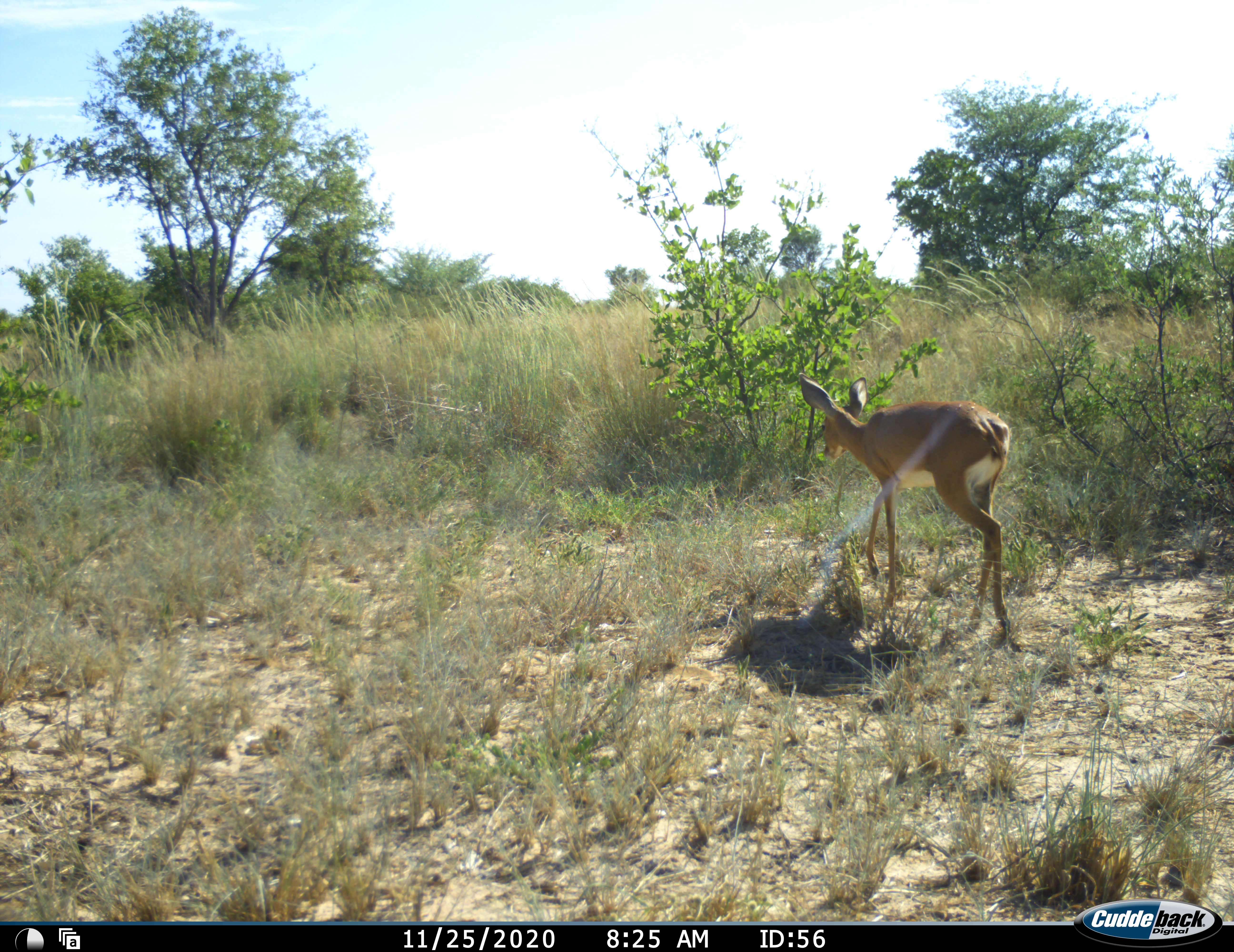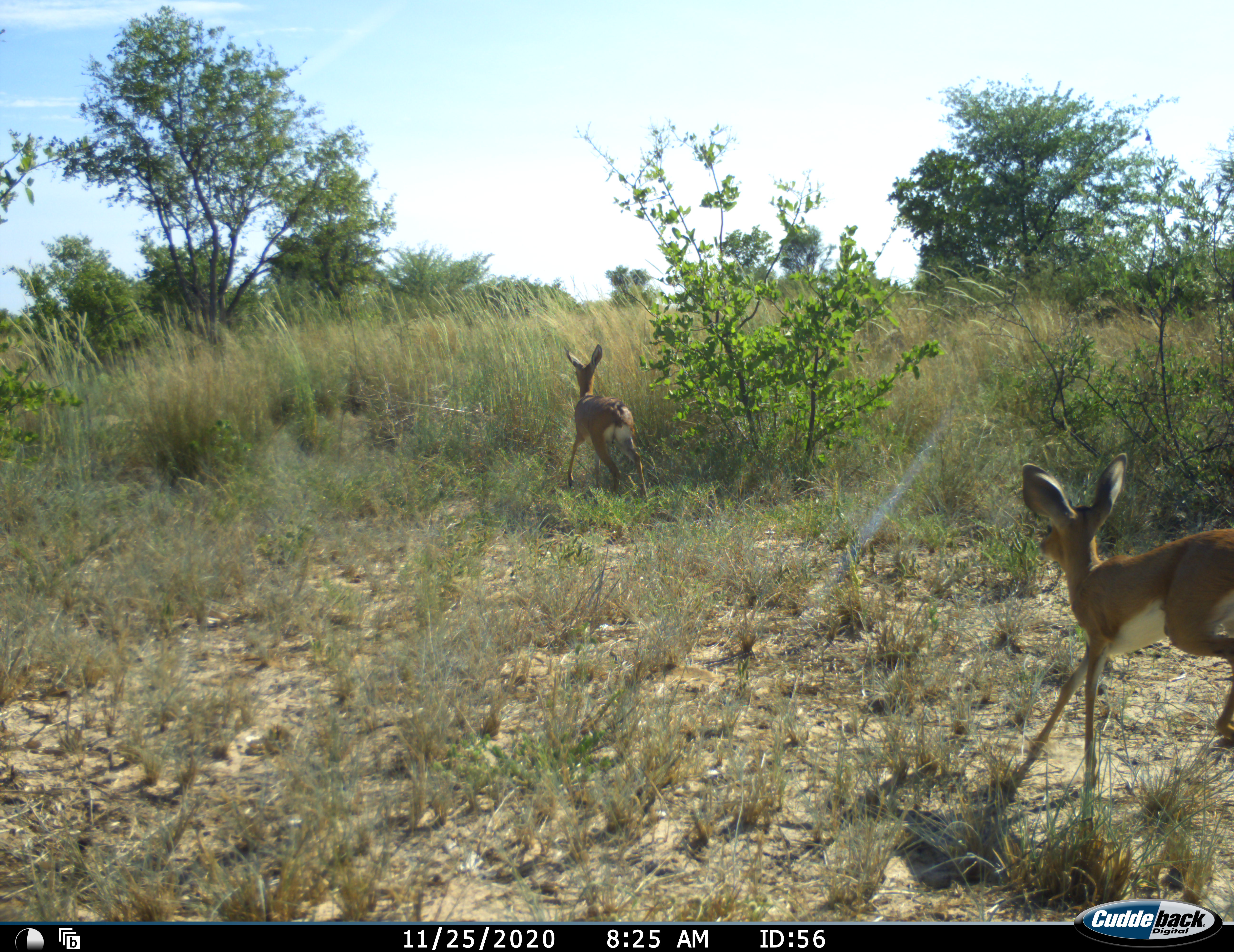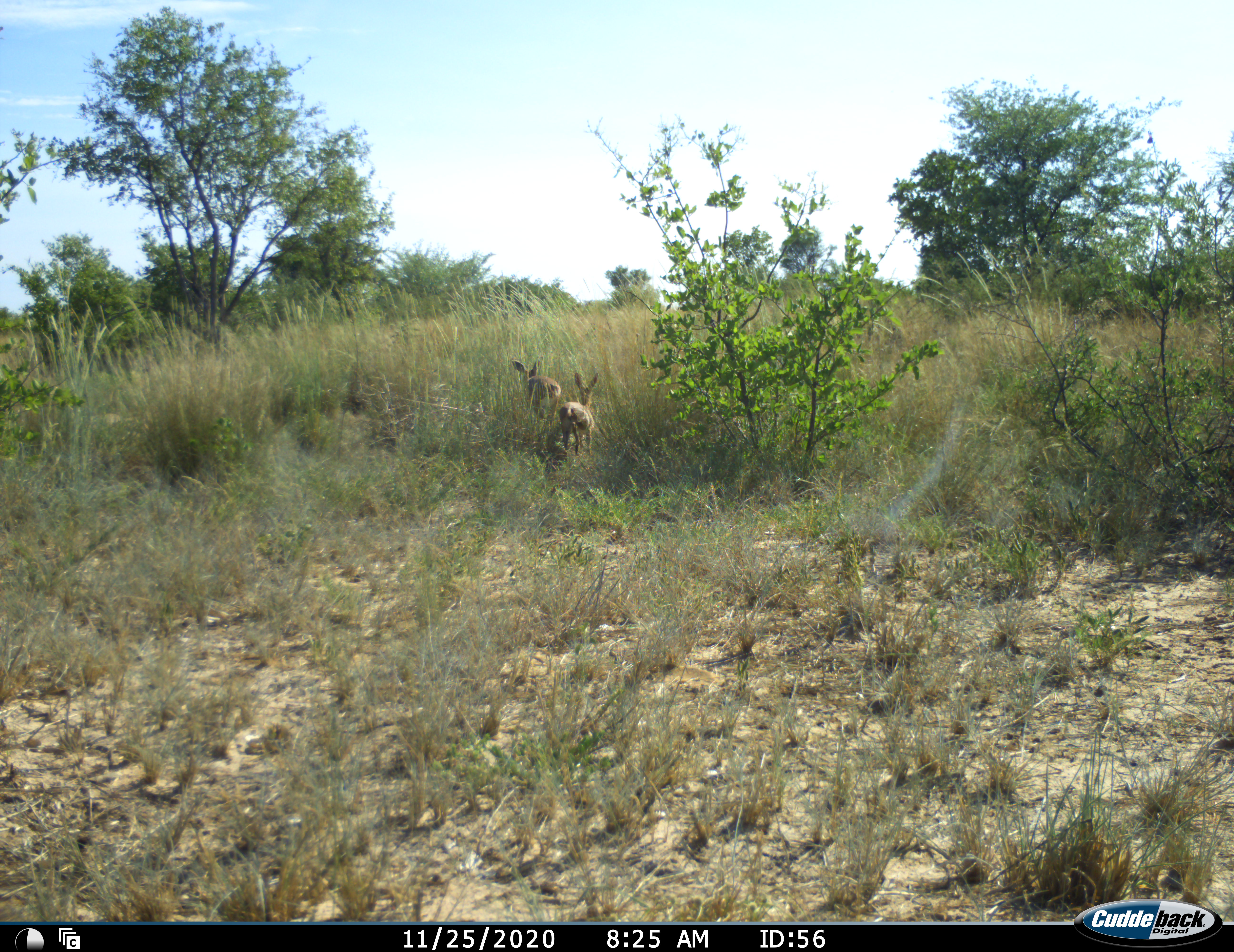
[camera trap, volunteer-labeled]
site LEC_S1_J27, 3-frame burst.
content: unidentified animal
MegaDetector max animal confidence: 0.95